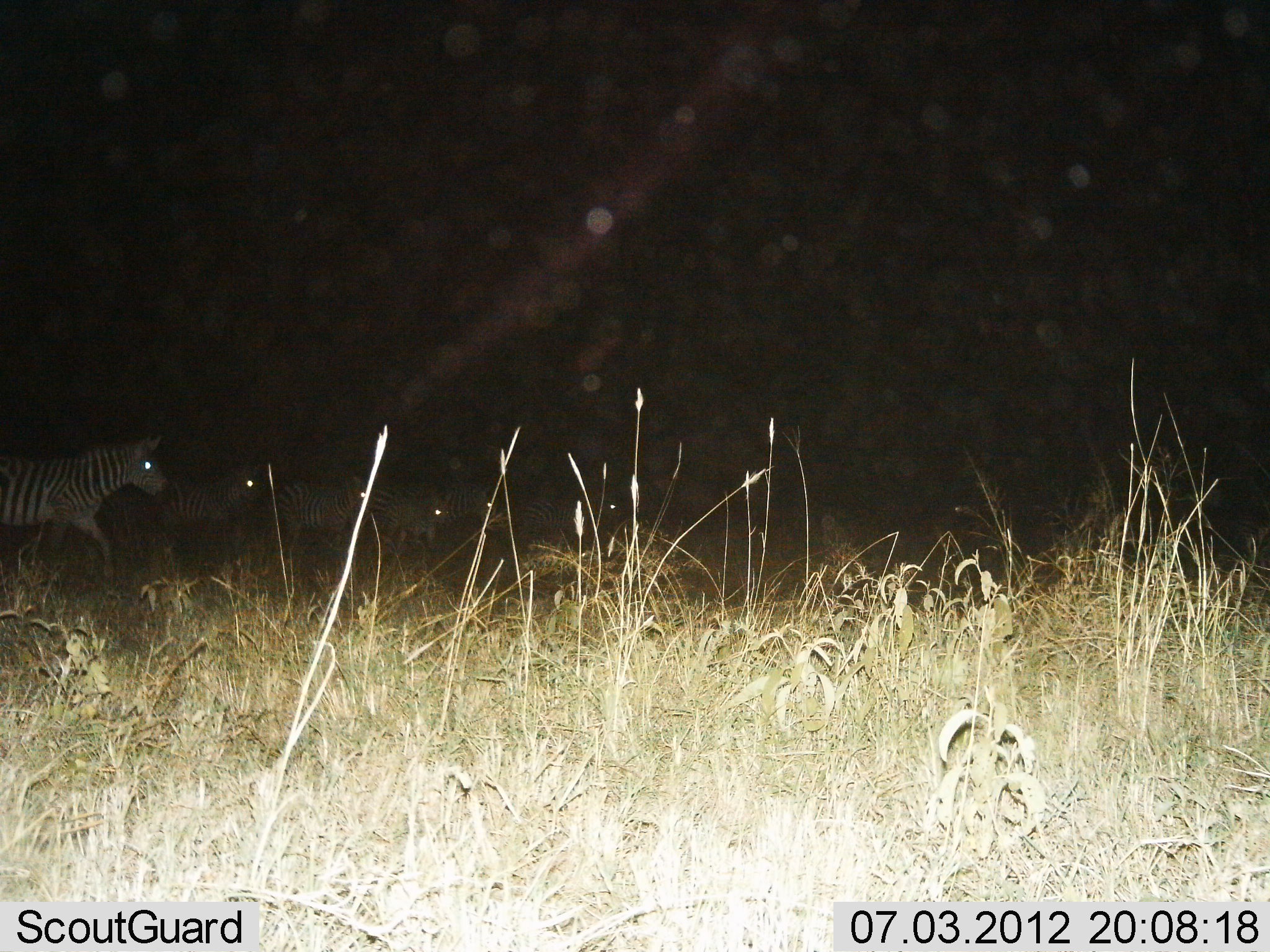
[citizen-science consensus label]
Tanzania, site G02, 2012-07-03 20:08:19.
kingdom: Animalia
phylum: Chordata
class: Mammalia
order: Perissodactyla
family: Equidae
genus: Equus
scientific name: Equus quagga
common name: plains zebra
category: zebra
Zebra (plains zebra) (Equus quagga), count 6. Behavior (volunteer vote fractions): standing 55%, resting 0%, moving 64%, interacting 0%. Young present (vote fraction): 0%. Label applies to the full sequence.